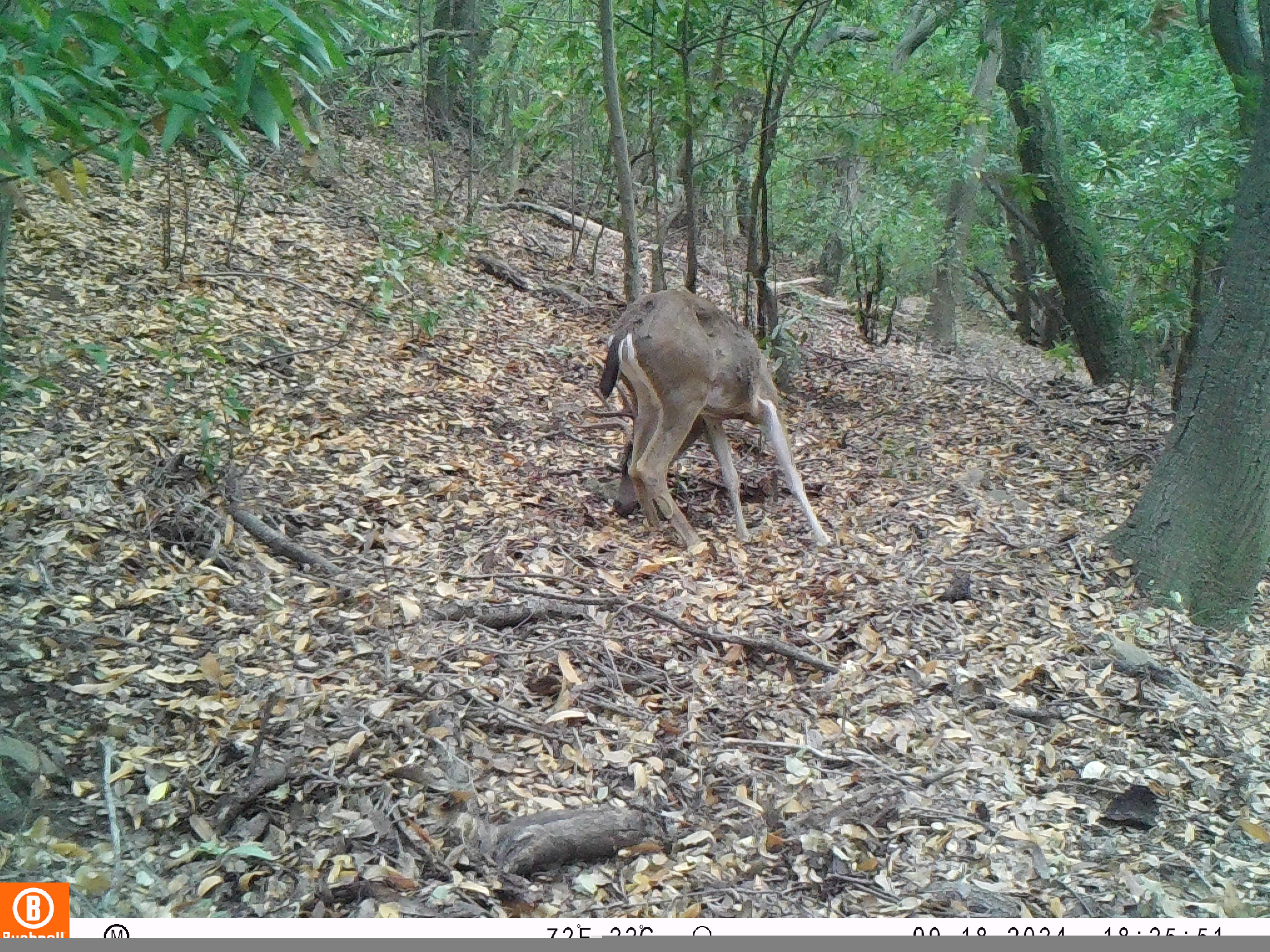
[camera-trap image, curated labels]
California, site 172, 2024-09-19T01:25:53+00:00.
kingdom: Animalia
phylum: Chordata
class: Mammalia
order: Artiodactyla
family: Cervidae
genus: Odocoileus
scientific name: Odocoileus hemionus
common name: mule deer